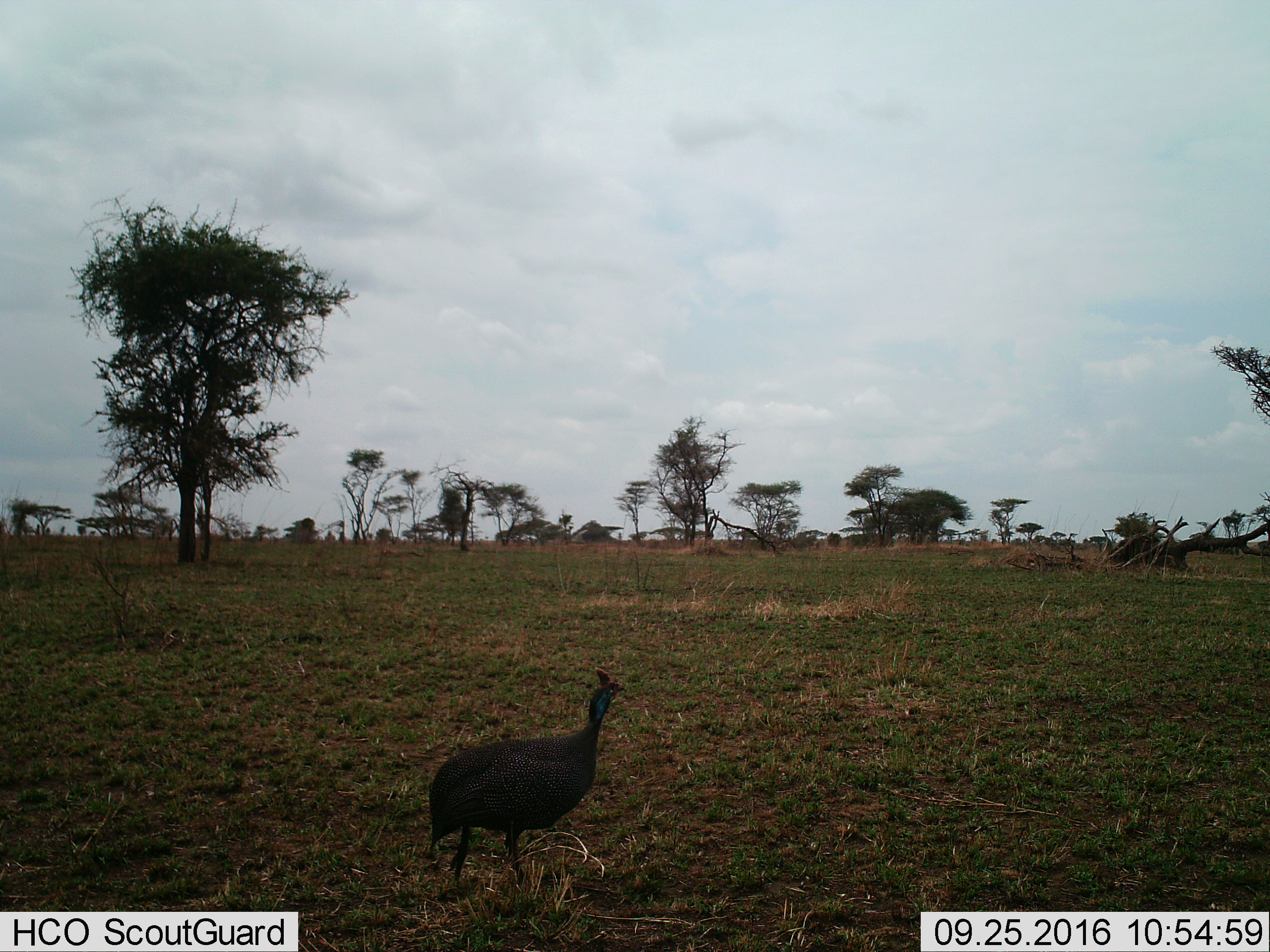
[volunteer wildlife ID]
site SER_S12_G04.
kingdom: Animalia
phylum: Chordata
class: Aves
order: Galliformes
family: Numididae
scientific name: Numididae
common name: guineafowl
Guineafowl (Numididae), count 1. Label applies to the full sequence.